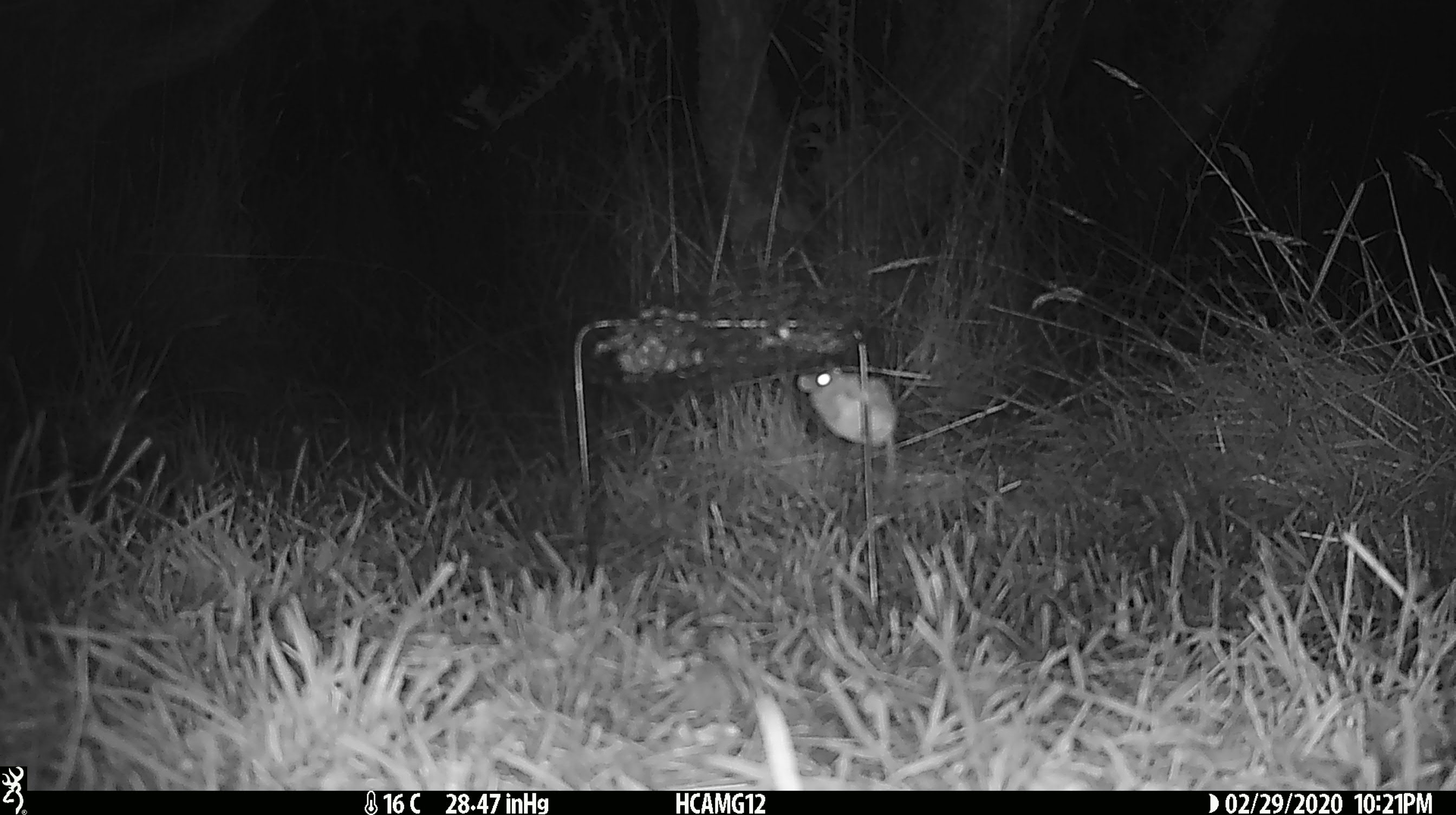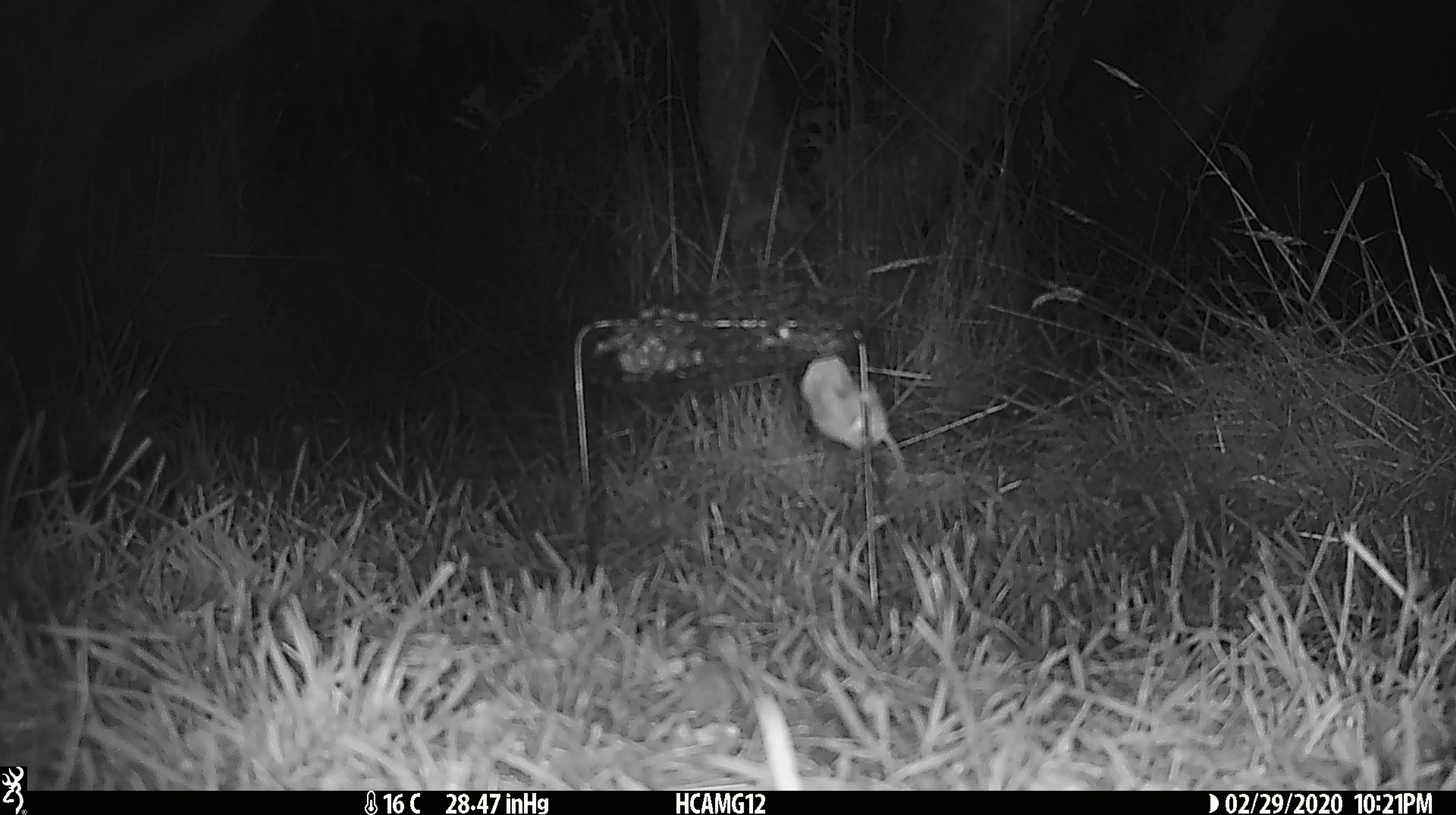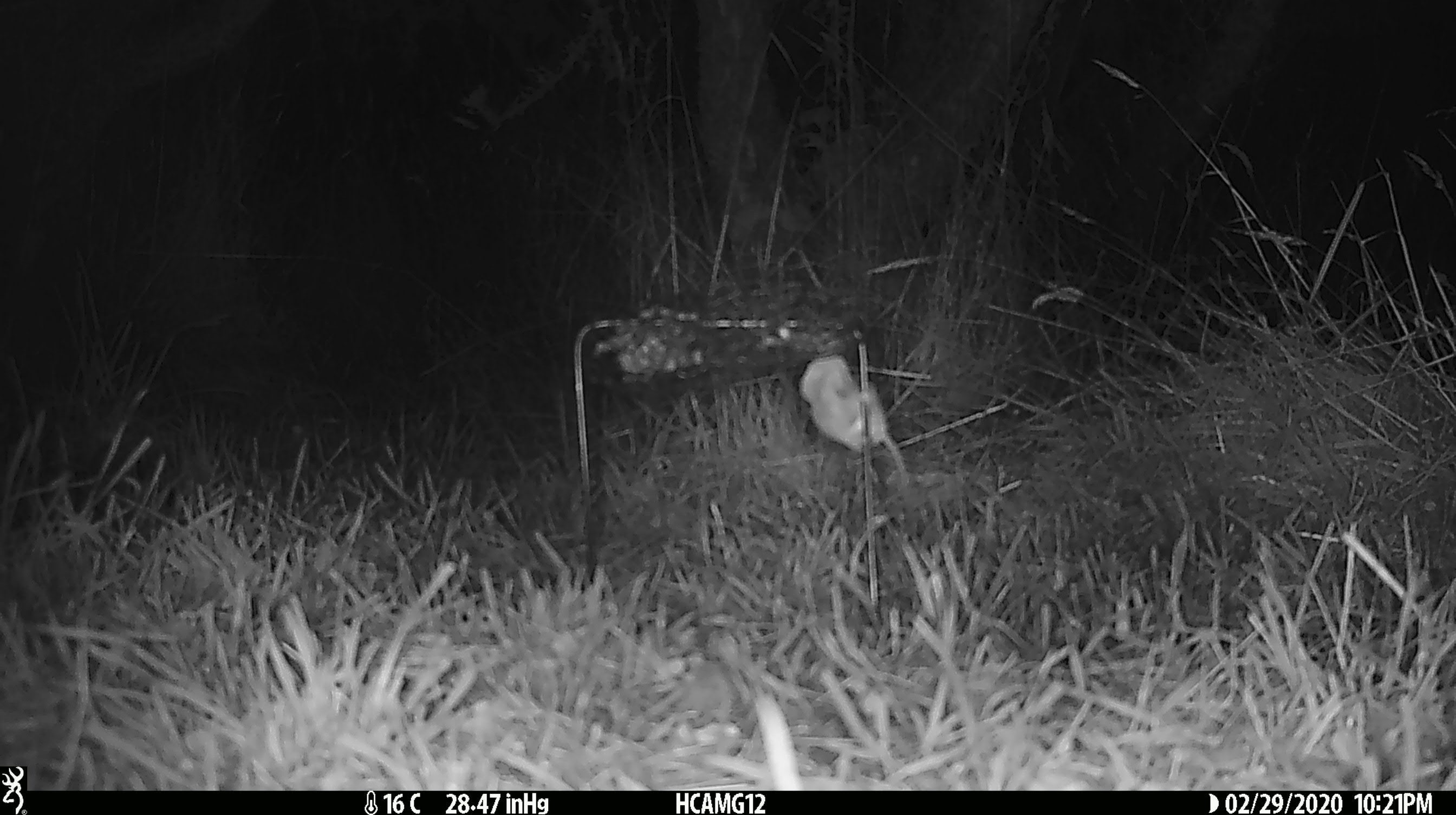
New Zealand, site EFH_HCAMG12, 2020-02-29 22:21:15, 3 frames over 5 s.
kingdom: Animalia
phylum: Chordata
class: Mammalia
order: Rodentia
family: Muridae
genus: Mus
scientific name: Mus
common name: mouse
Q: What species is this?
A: Mouse (Mus).